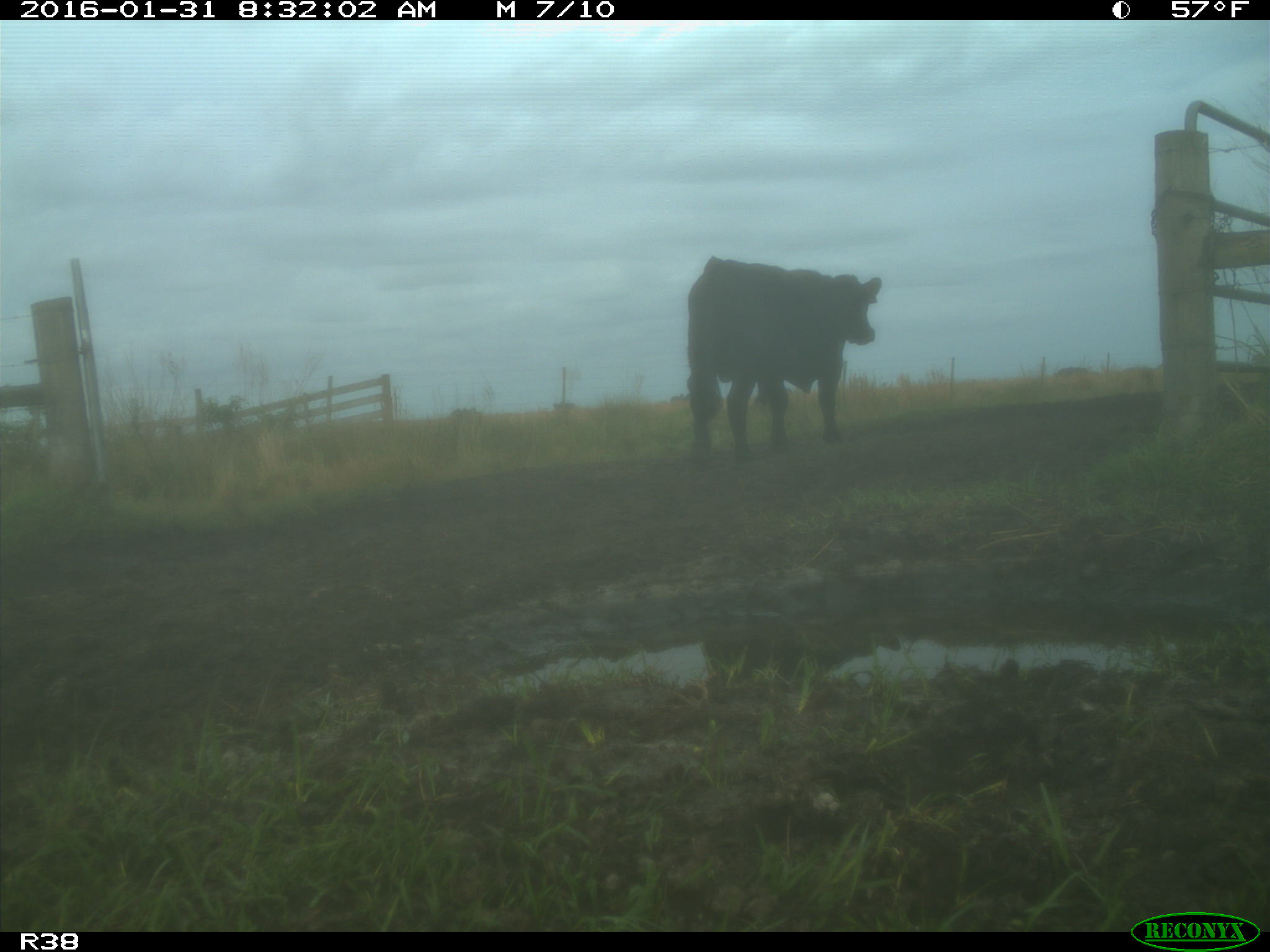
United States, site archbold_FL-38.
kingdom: Animalia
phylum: Chordata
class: Mammalia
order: Artiodactyla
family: Bovidae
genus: Bos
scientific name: Bos taurus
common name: domestic cow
Bos taurus (domestic cow).